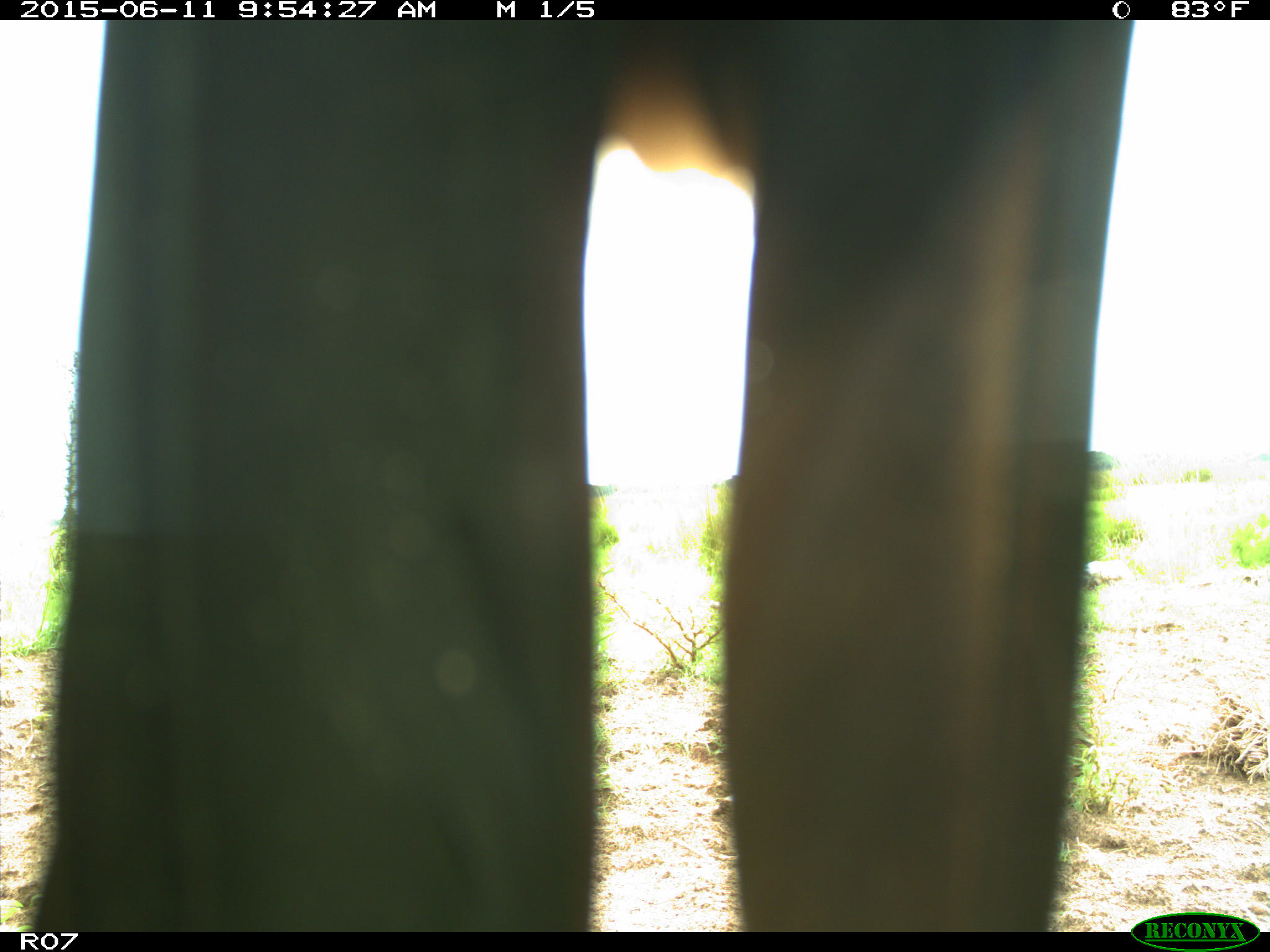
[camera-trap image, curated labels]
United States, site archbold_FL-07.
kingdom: Animalia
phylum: Chordata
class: Mammalia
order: Artiodactyla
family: Bovidae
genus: Bos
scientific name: Bos taurus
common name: domestic cow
Bos taurus (domestic cow).